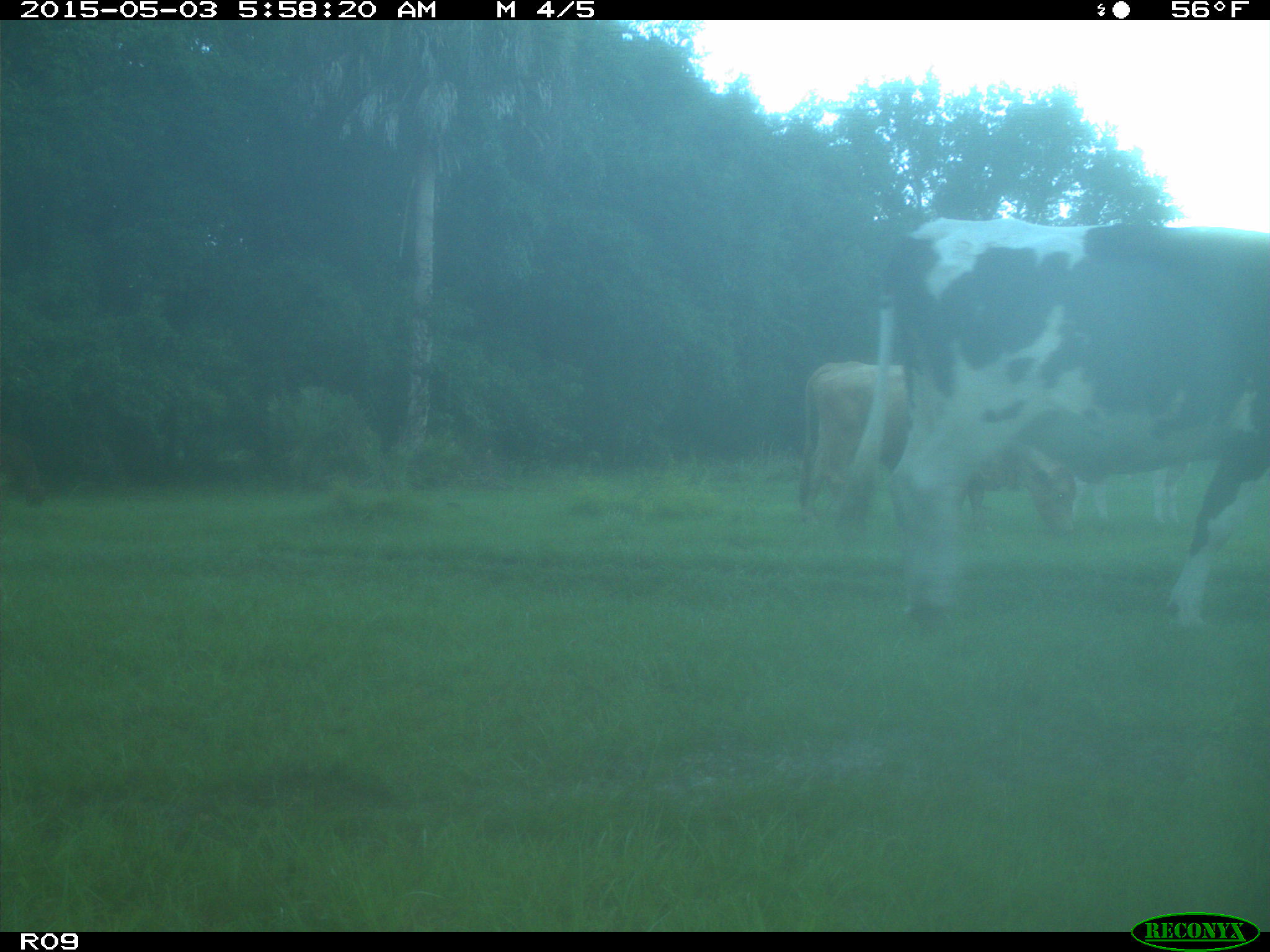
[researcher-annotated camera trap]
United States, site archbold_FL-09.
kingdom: Animalia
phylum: Chordata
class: Mammalia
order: Artiodactyla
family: Bovidae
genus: Bos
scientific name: Bos taurus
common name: domestic cow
Bos taurus (domestic cow).